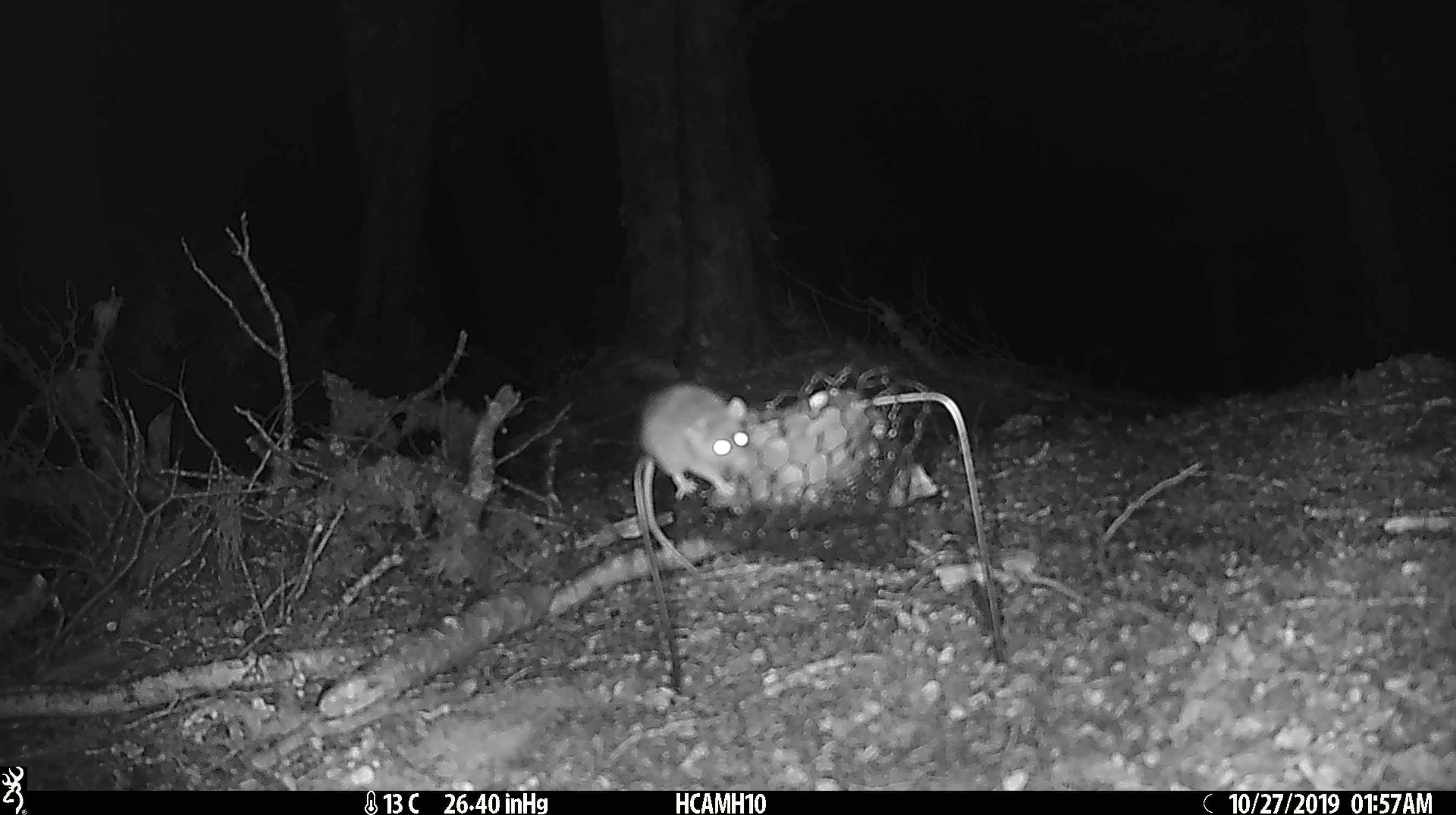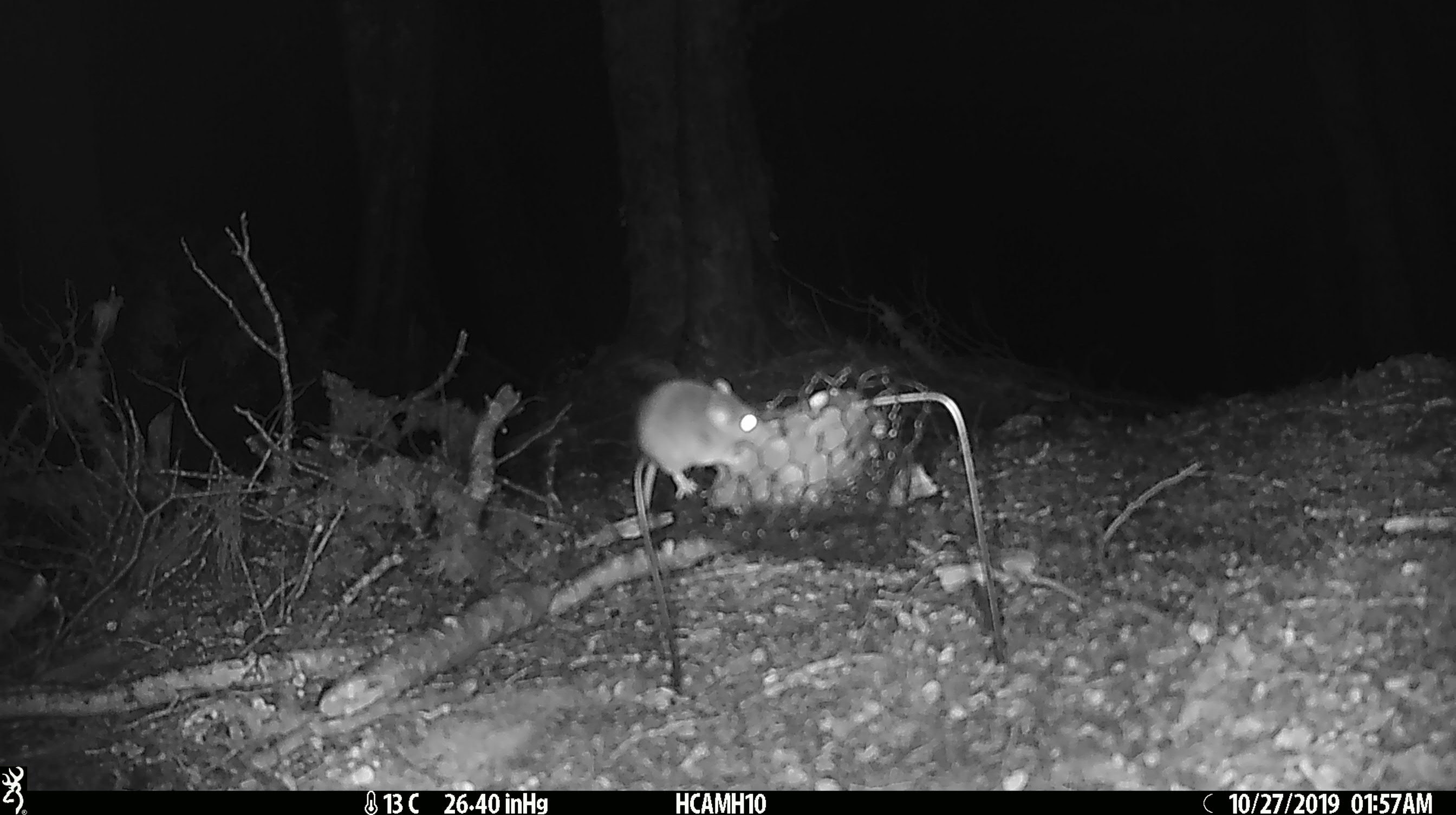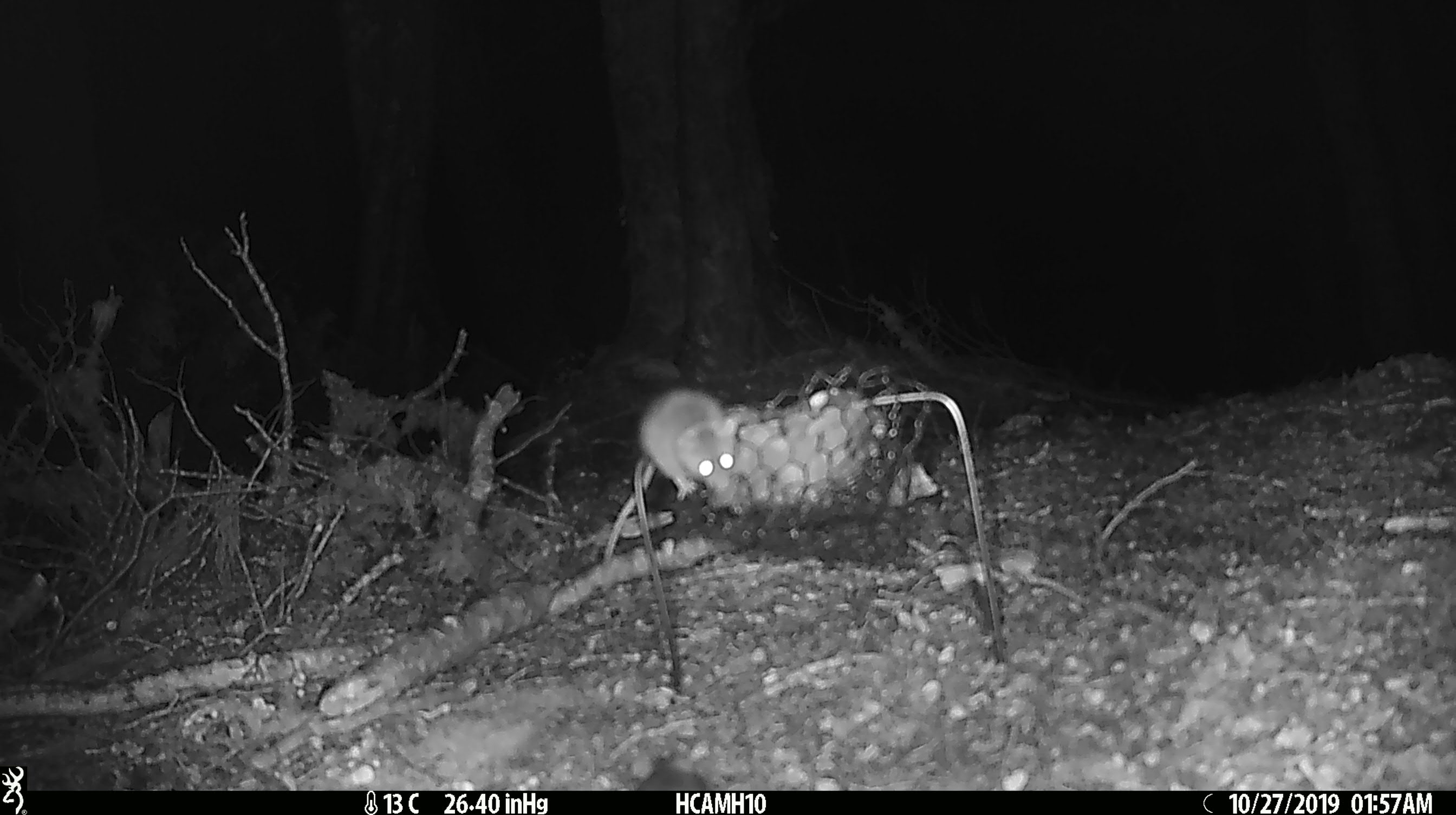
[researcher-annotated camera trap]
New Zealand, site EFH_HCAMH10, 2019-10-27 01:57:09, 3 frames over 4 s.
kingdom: Animalia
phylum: Chordata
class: Mammalia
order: Rodentia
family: Muridae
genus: Mus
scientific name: Mus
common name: mouse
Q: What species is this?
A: Mouse (Mus).